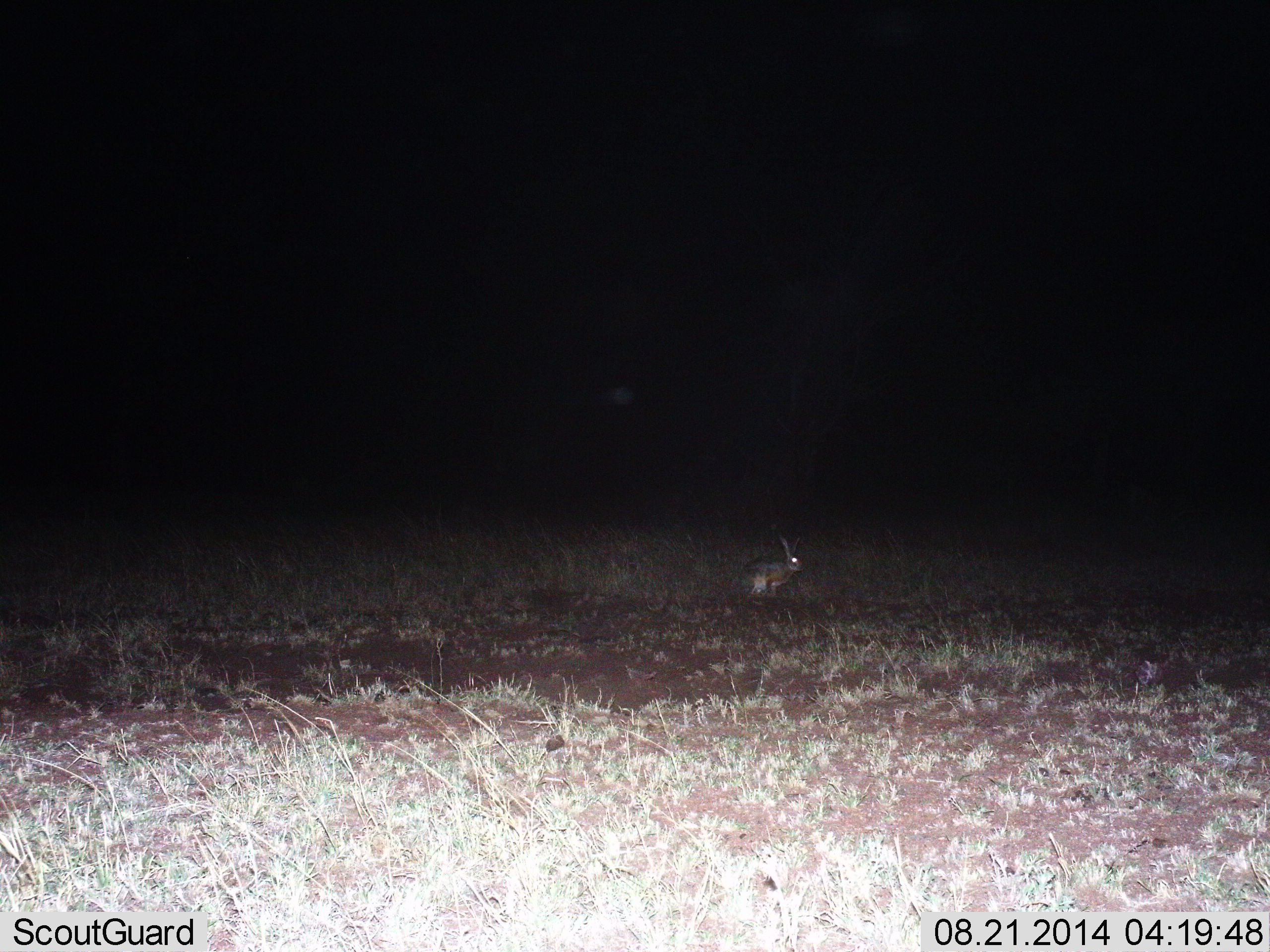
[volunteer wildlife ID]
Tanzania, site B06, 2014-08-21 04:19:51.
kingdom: Animalia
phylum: Chordata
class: Mammalia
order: Lagomorpha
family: Leporidae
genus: Lepus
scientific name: Lepus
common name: hare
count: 1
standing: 70%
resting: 30%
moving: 0%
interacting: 0%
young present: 0%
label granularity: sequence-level